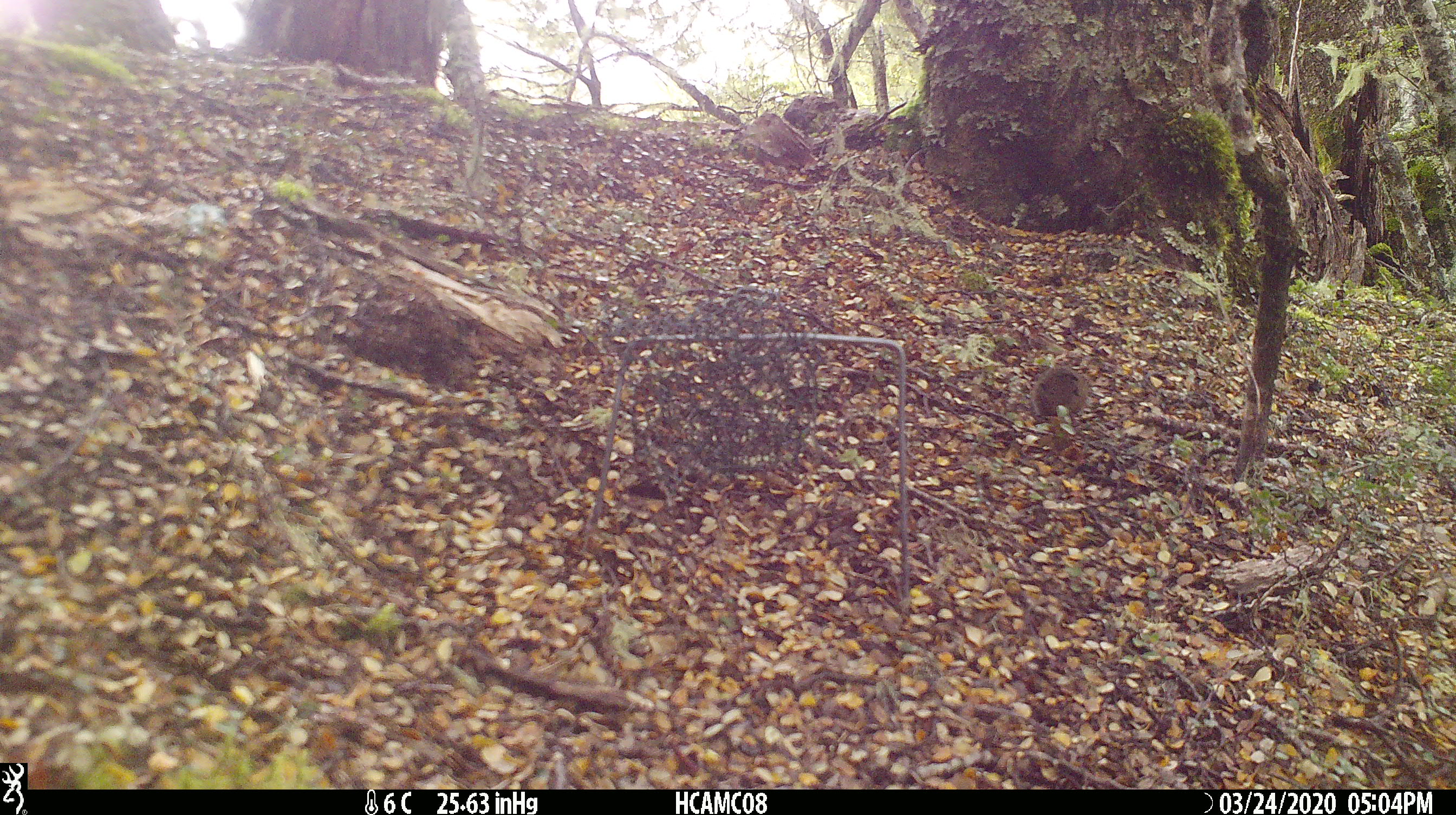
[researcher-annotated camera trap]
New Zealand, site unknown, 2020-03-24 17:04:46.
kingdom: Animalia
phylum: Chordata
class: Mammalia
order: Rodentia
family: Muridae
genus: Mus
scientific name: Mus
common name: mouse